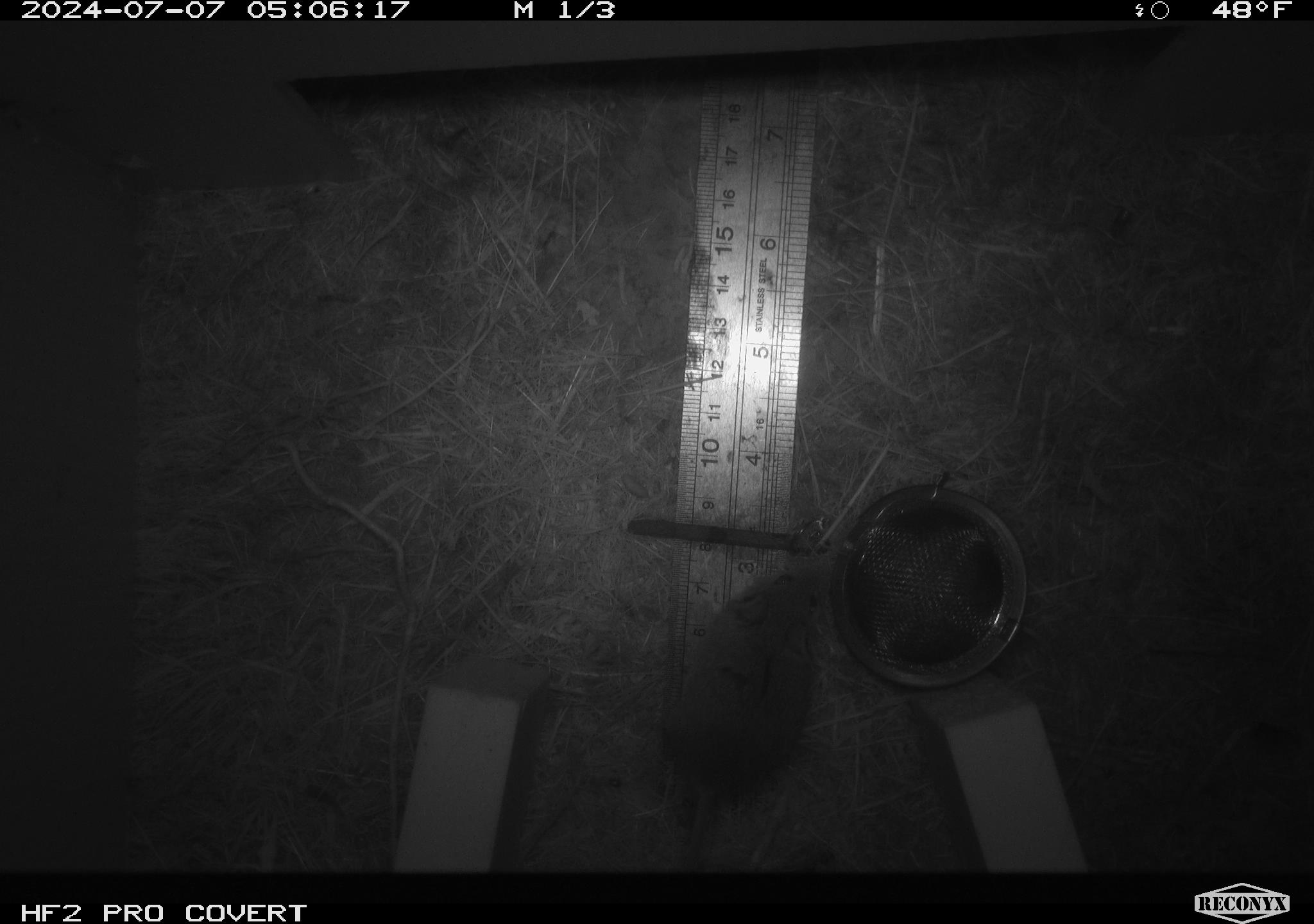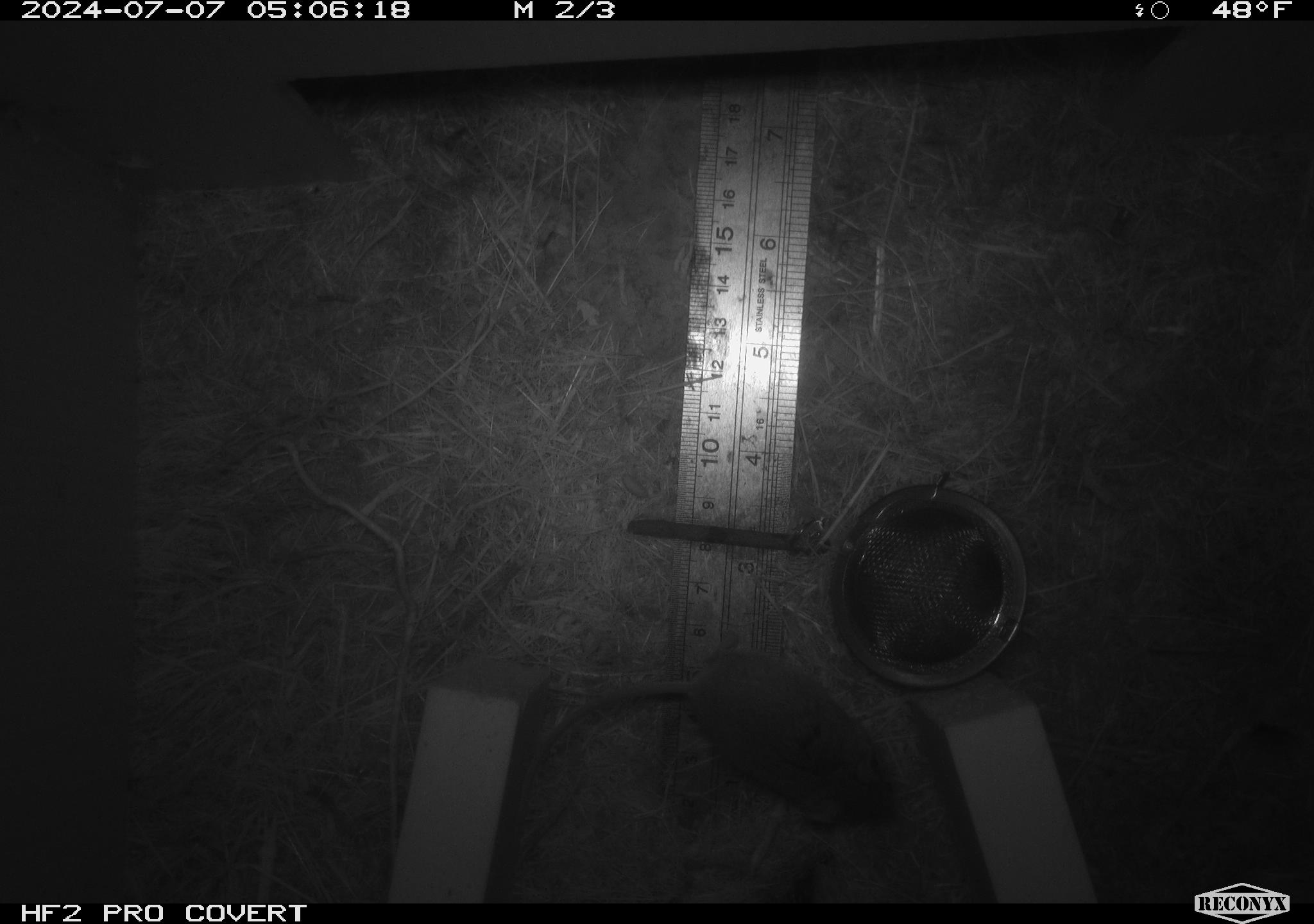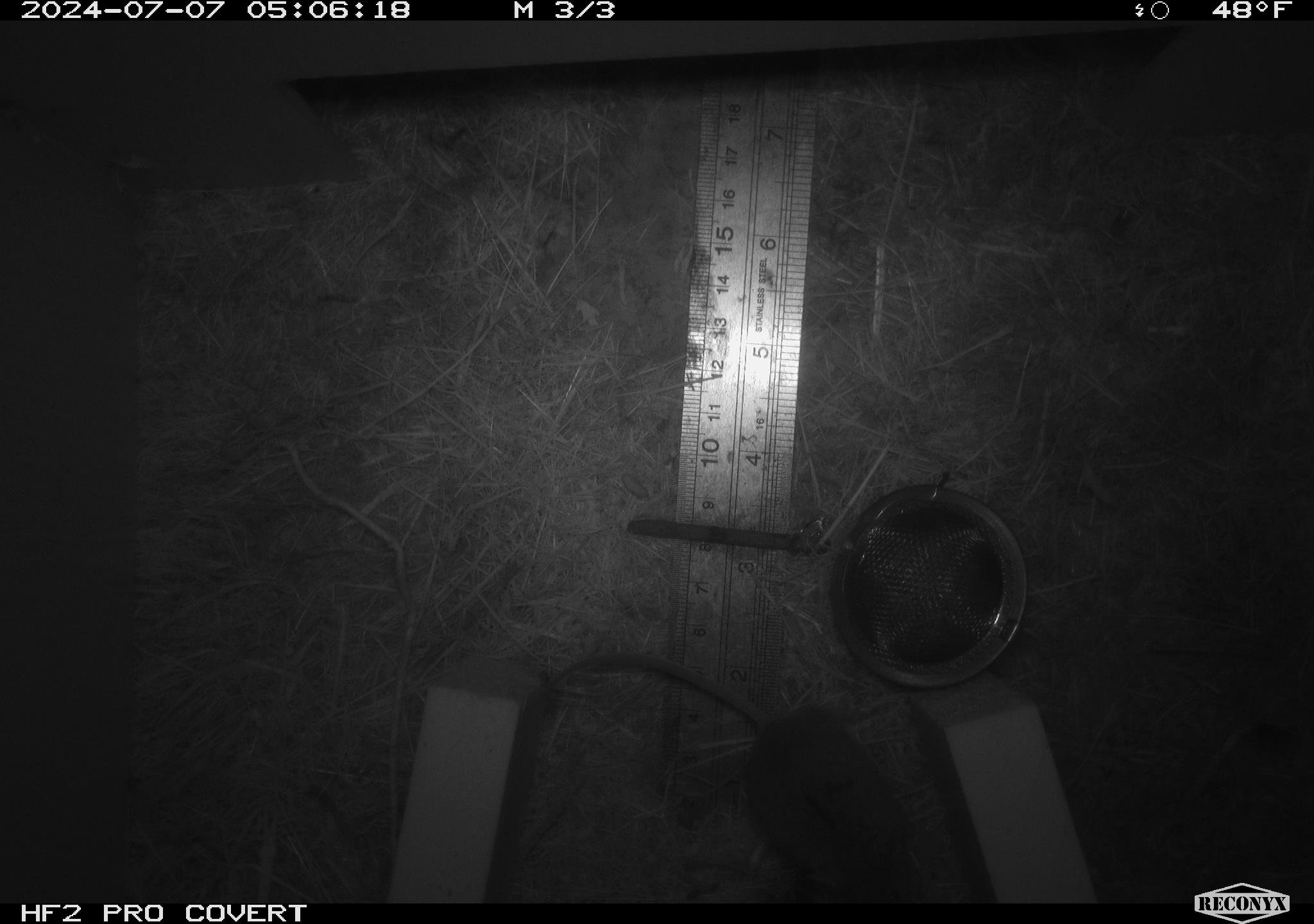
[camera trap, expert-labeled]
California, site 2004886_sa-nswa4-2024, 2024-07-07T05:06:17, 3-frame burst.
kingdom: Animalia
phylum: Arthropoda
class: Malacostraca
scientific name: Malacostraca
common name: amphipods, crabs, isopods, krill, lobsters and shrimps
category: malacostracan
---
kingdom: Animalia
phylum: Chordata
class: Mammalia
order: Rodentia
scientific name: Rodentia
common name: mouse species